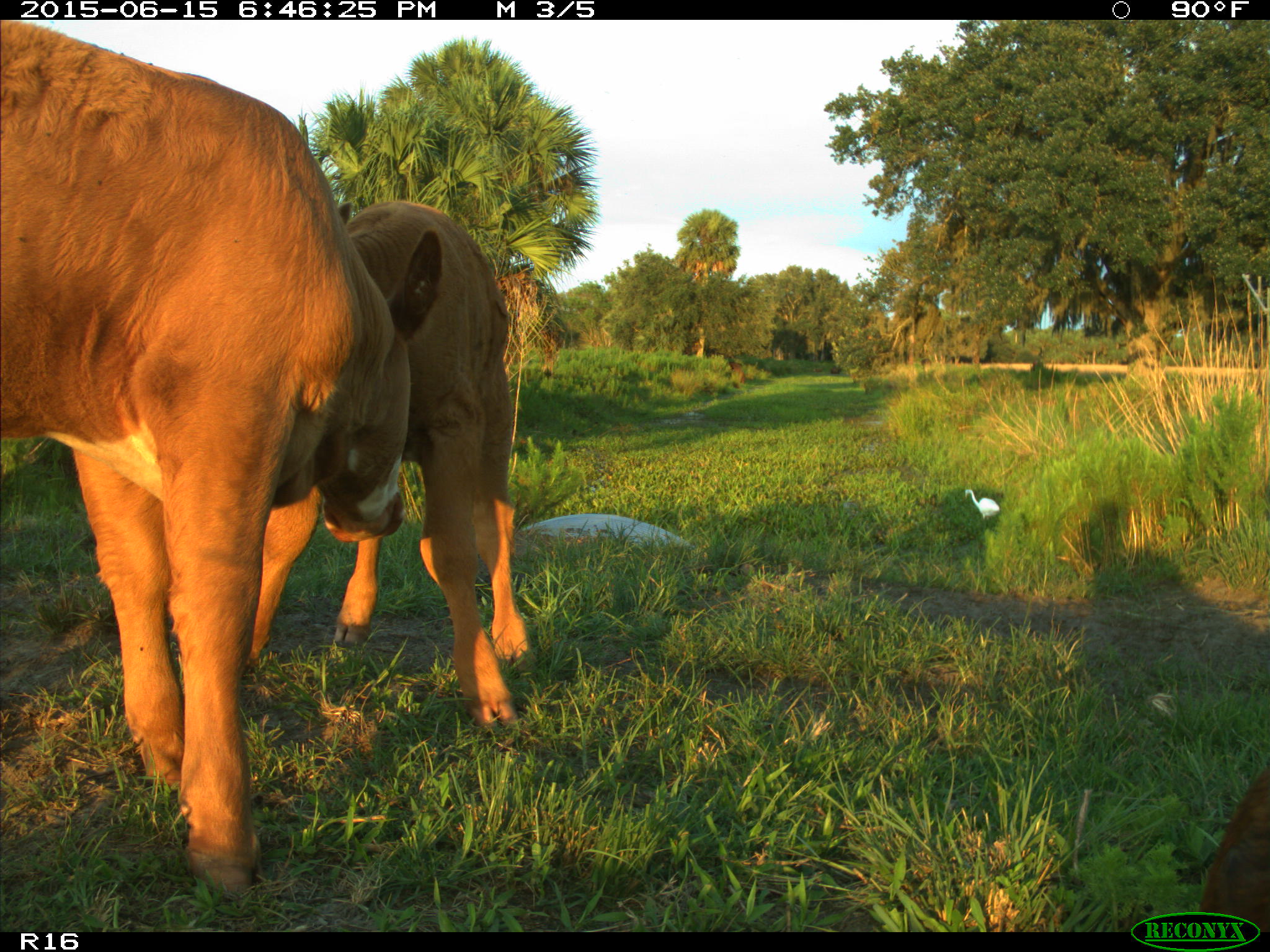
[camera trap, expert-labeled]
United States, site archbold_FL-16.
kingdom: Animalia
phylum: Chordata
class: Mammalia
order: Artiodactyla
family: Bovidae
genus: Bos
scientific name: Bos taurus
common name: domestic cow